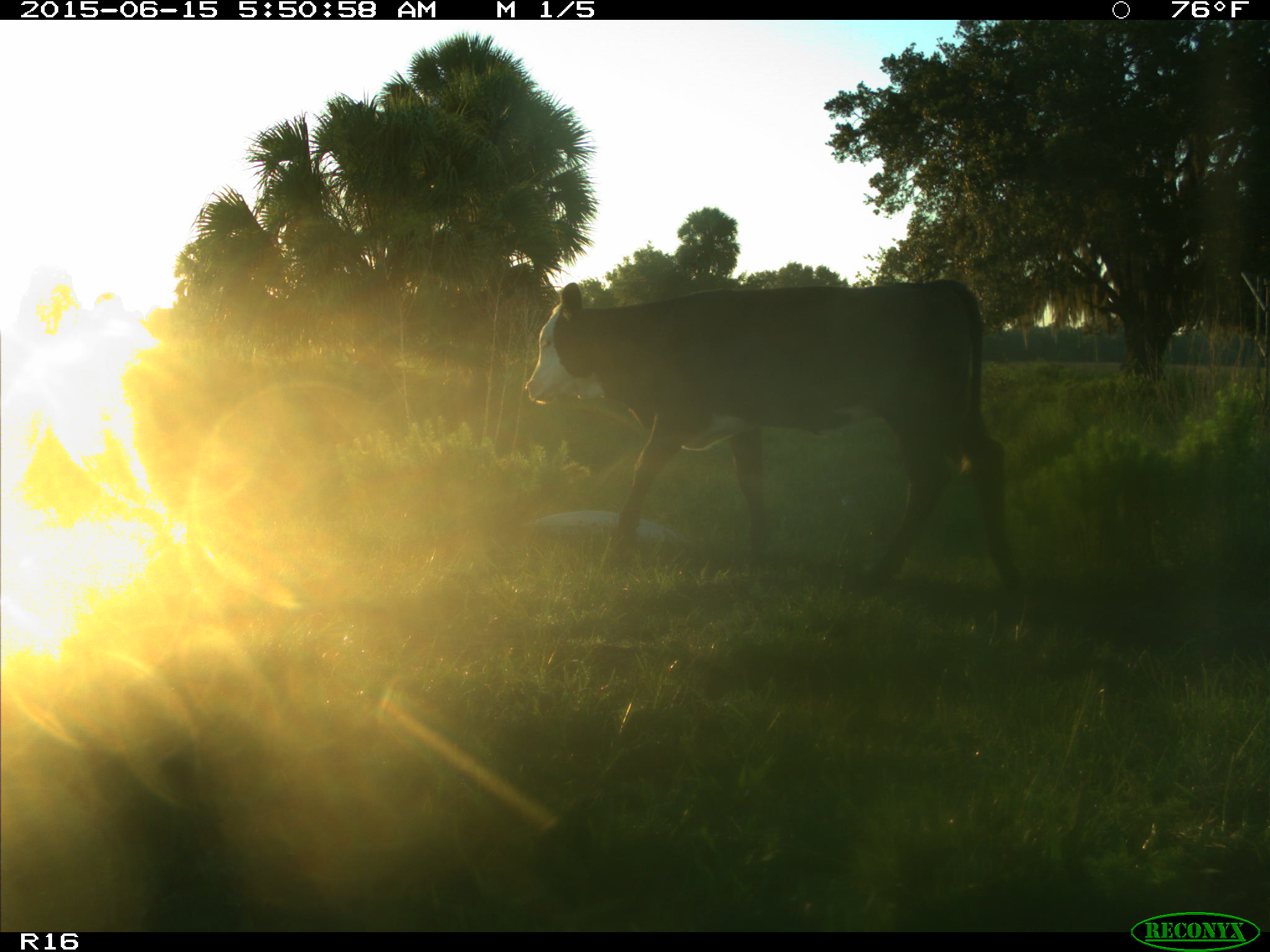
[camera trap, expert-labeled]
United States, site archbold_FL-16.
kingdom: Animalia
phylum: Chordata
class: Mammalia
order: Artiodactyla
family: Bovidae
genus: Bos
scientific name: Bos taurus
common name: domestic cow